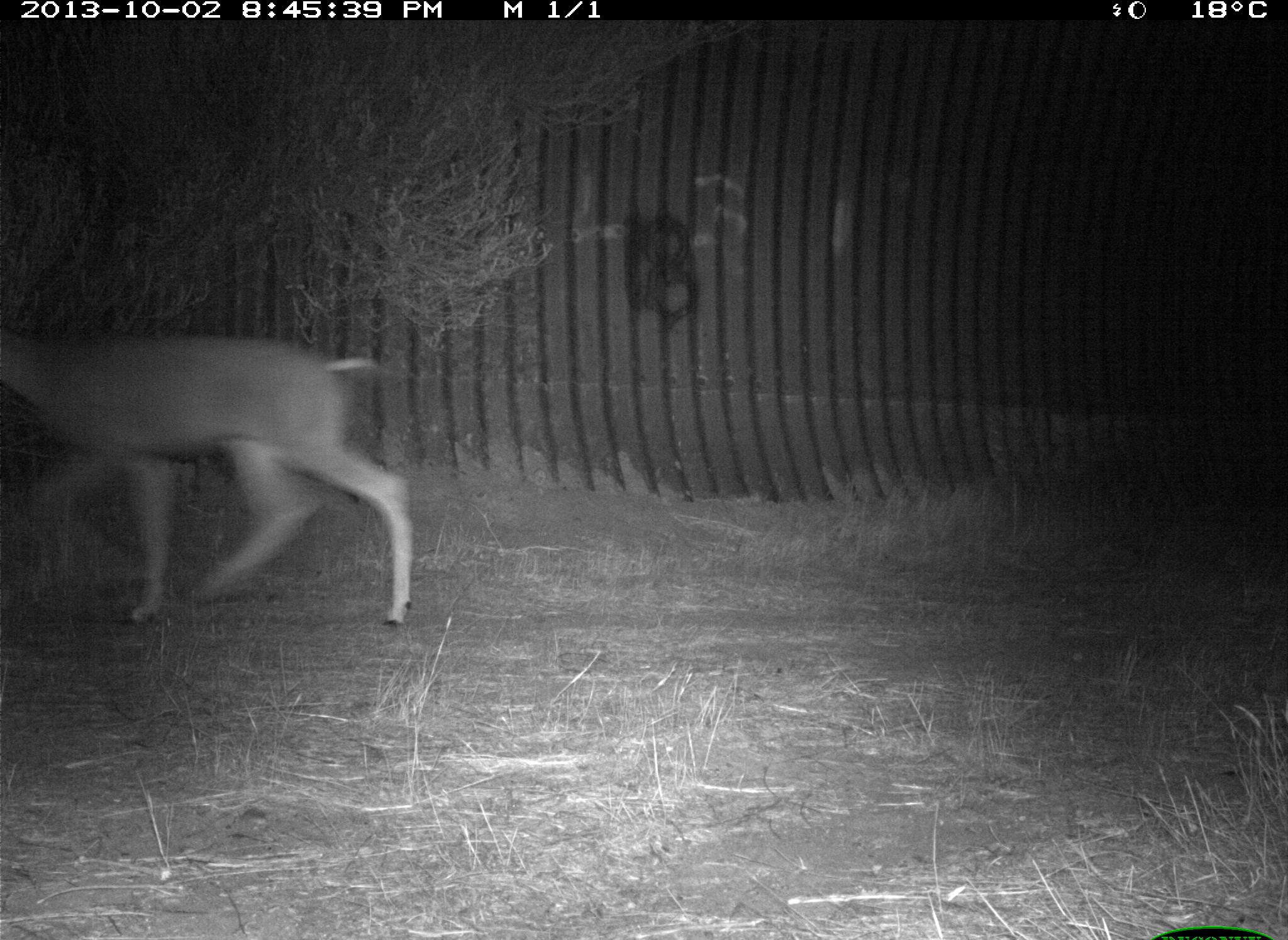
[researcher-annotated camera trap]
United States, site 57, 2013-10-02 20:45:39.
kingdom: Animalia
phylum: Chordata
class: Mammalia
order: Artiodactyla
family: Cervidae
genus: Odocoileus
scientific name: Odocoileus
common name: deer